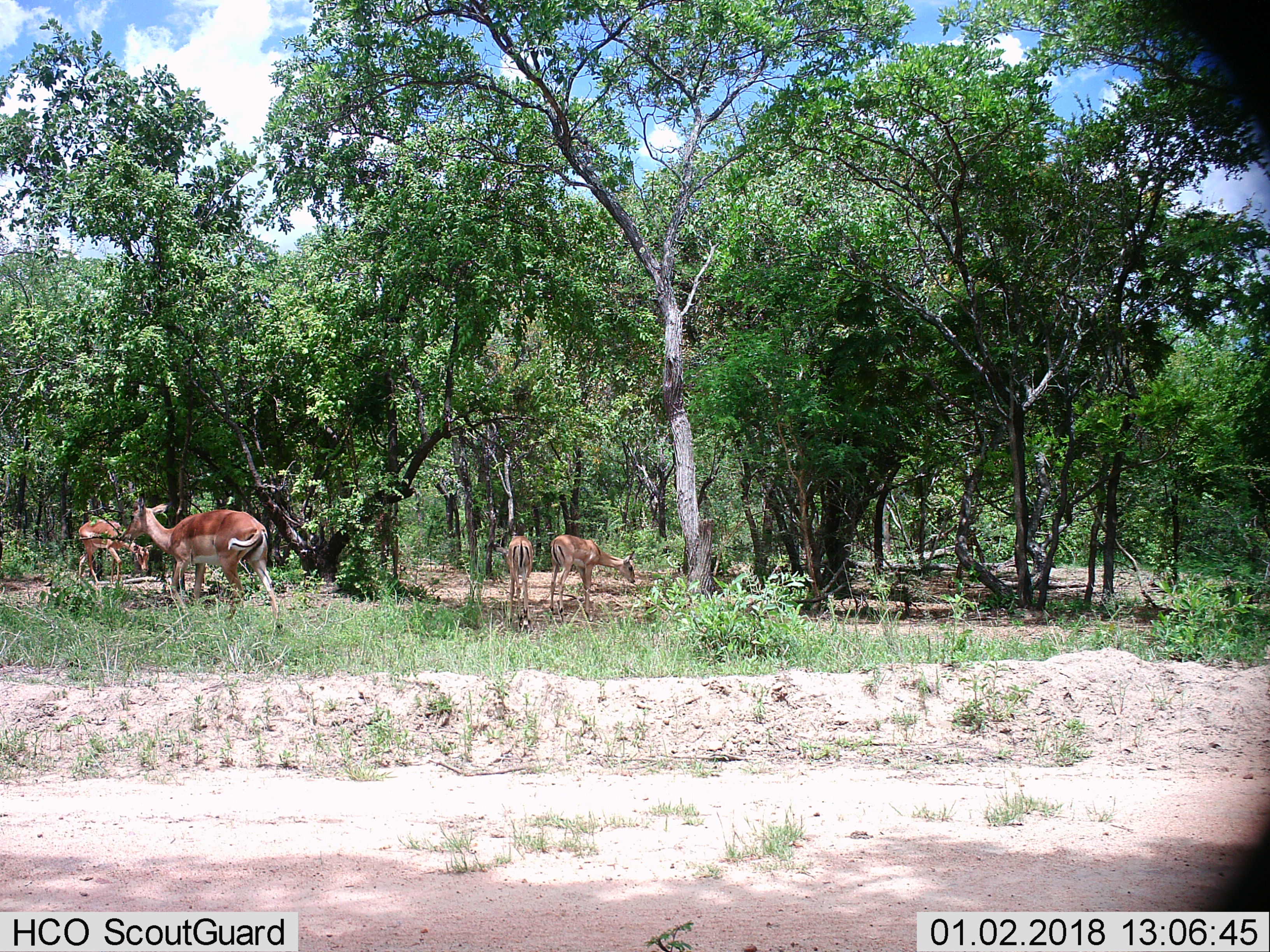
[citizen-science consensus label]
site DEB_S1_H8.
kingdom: Animalia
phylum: Chordata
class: Mammalia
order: Artiodactyla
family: Bovidae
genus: Aepyceros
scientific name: Aepyceros melampus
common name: impala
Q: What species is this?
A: Impala (Aepyceros melampus).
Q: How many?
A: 4.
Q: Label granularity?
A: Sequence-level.